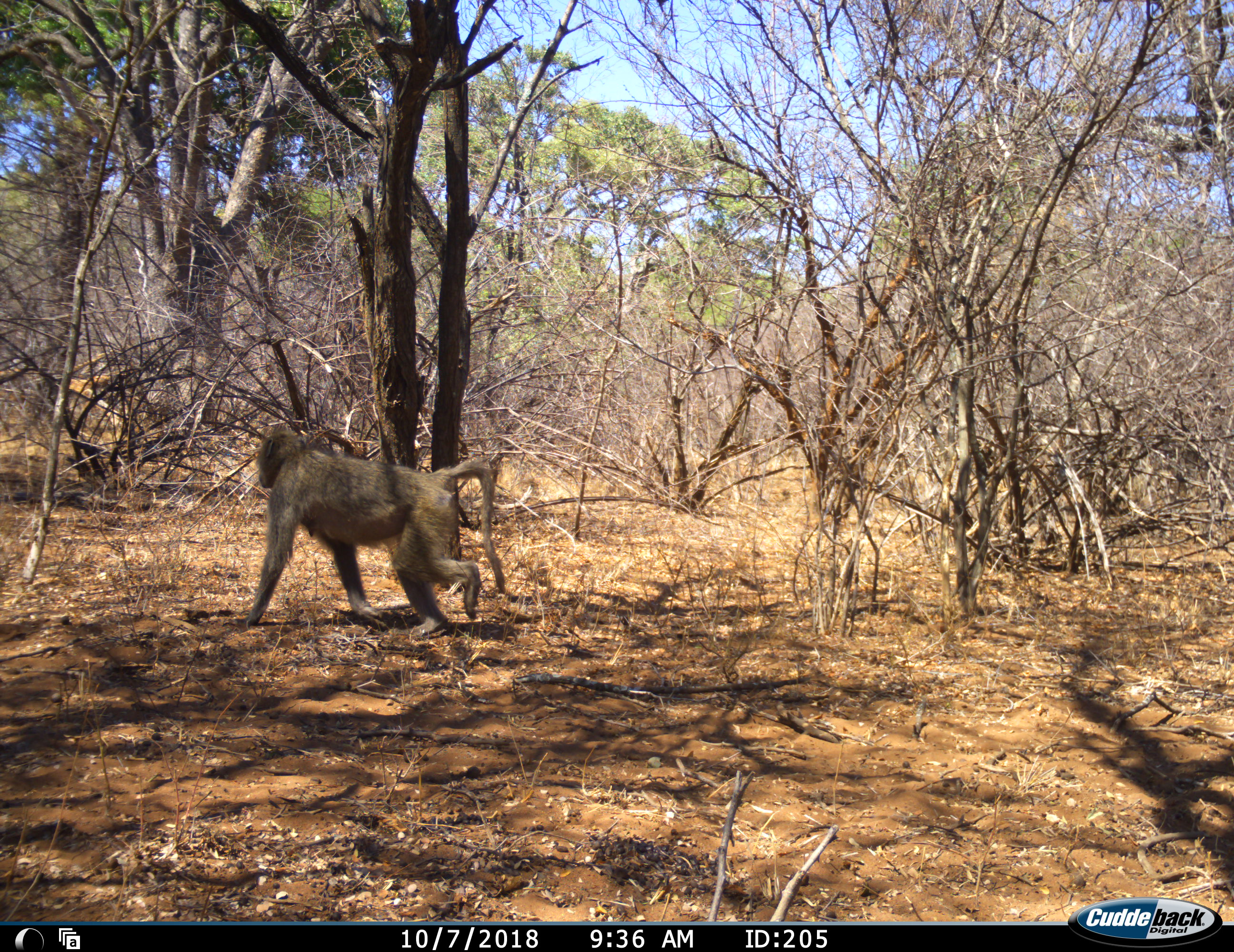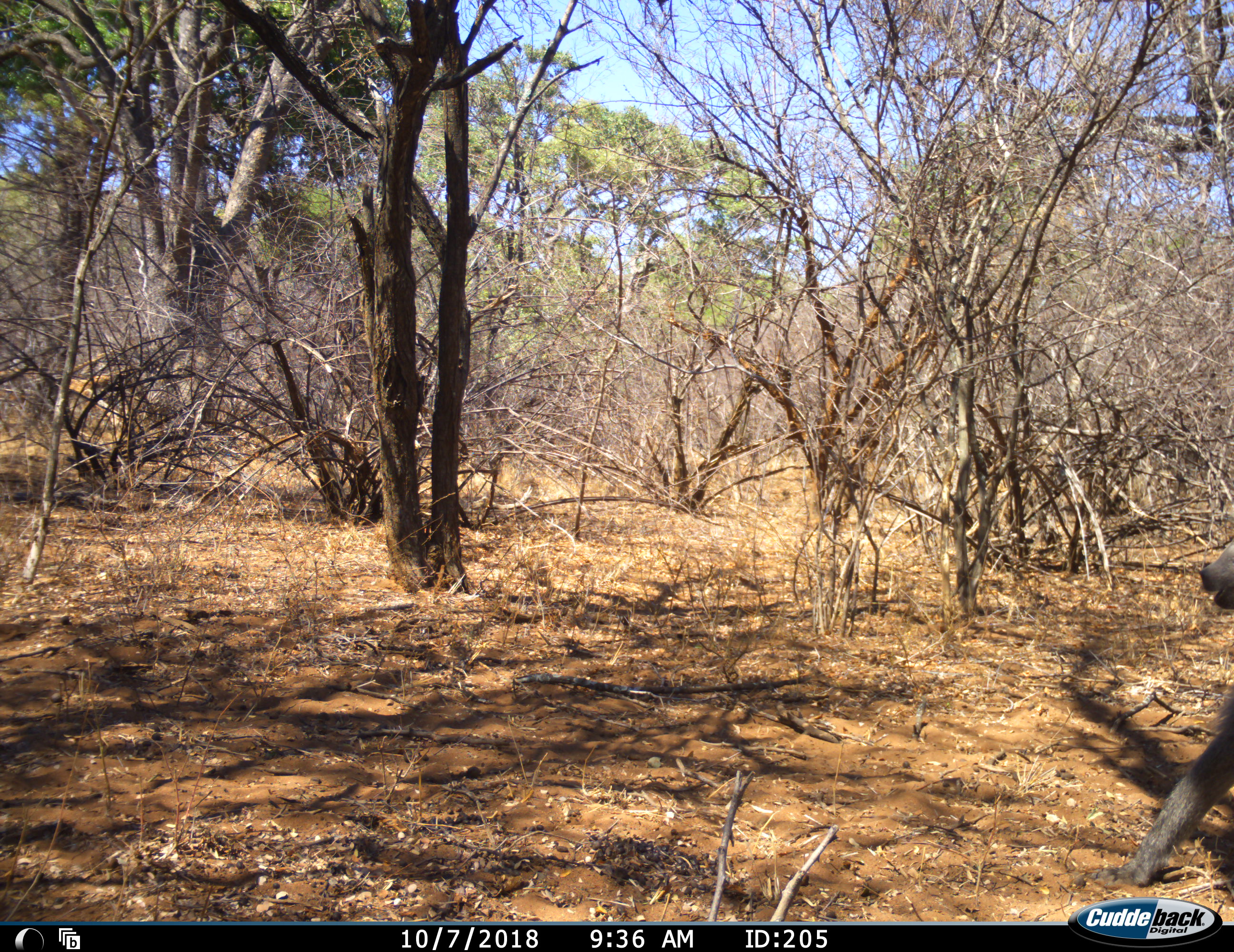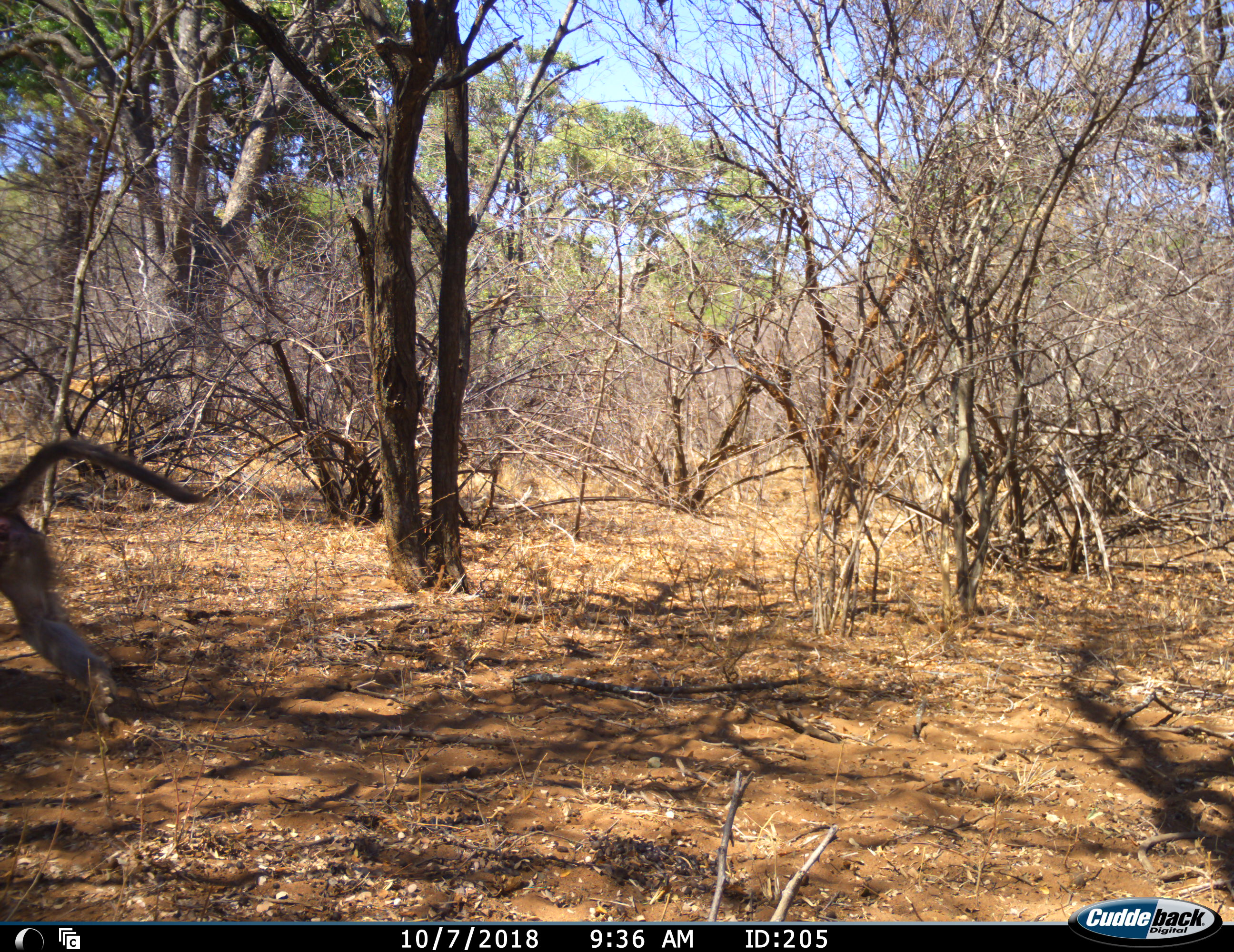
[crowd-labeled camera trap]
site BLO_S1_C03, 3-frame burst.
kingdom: Animalia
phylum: Chordata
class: Mammalia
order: Primates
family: Cercopithecidae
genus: Papio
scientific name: Papio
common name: baboon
Baboon (Papio), count 2. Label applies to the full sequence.